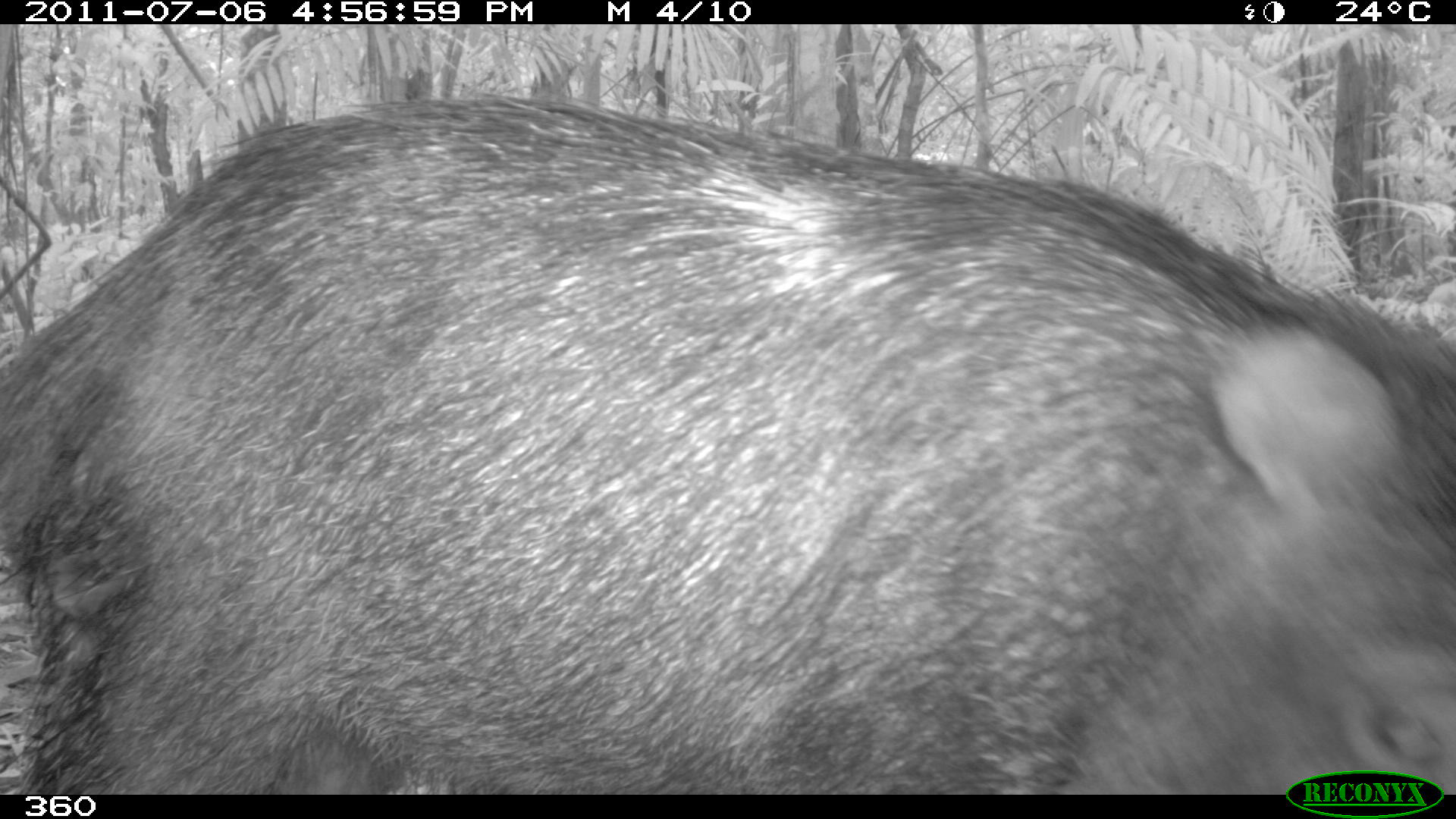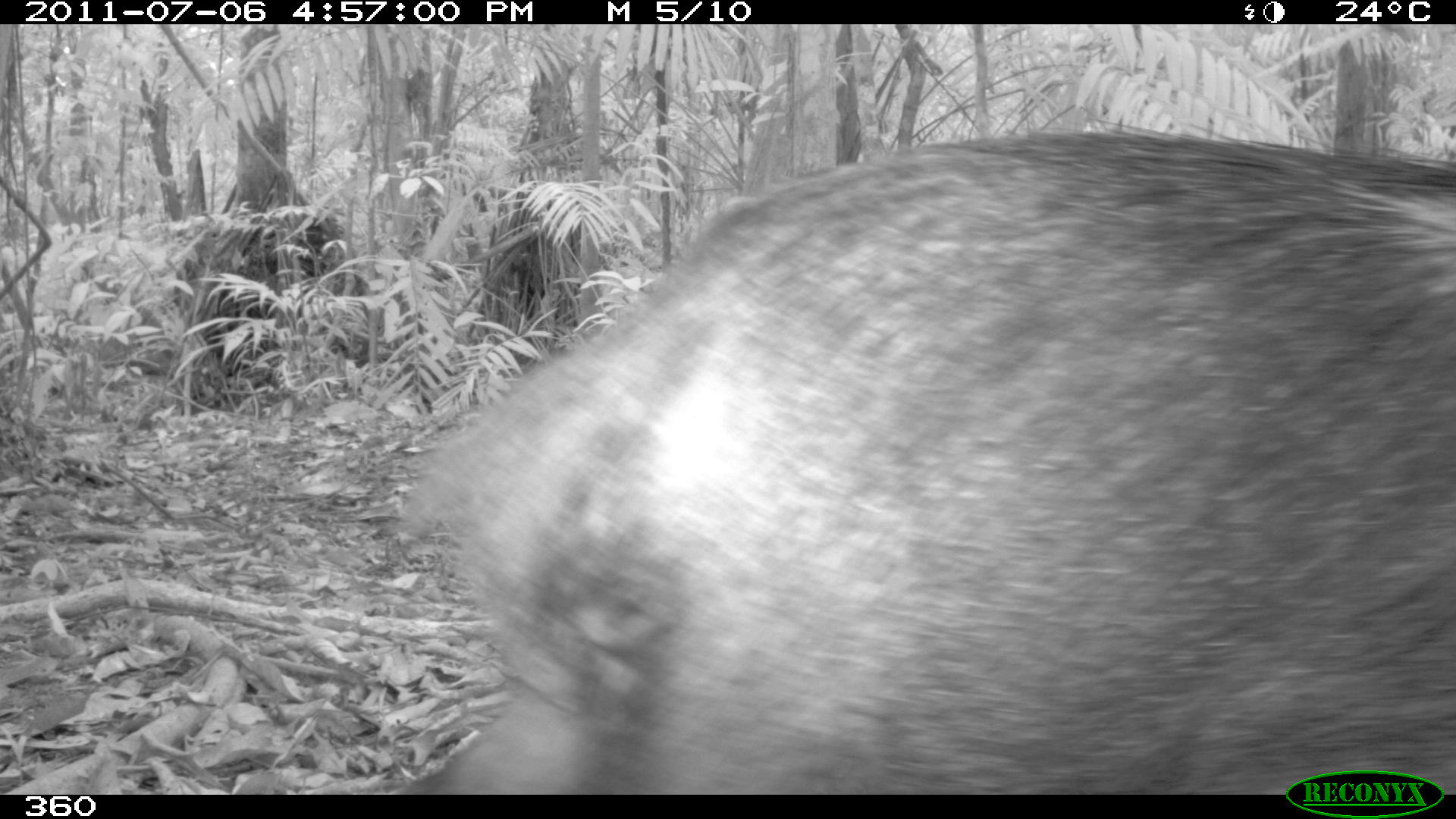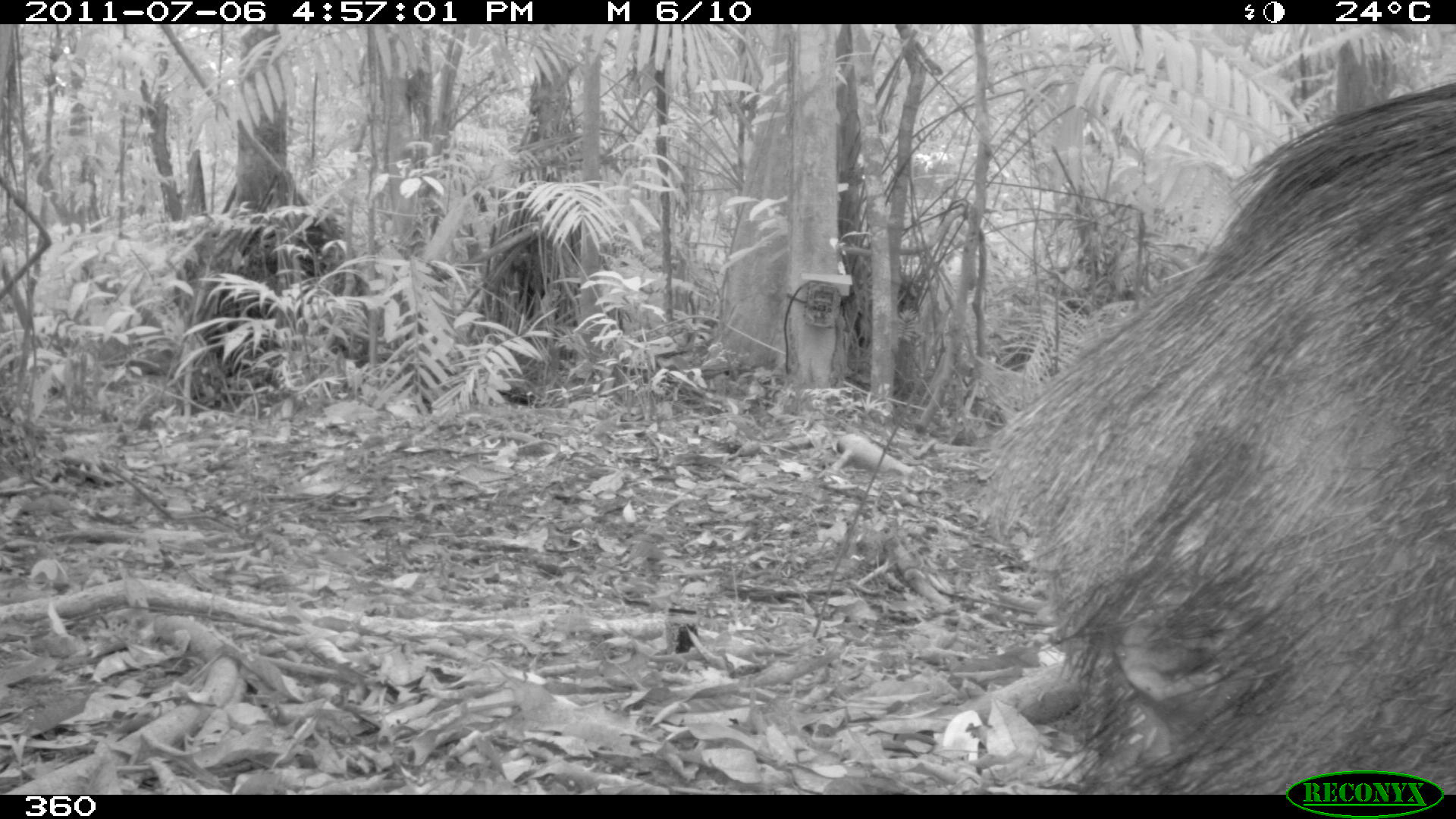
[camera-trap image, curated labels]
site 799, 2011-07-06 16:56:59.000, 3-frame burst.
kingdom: Animalia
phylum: Chordata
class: Mammalia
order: Artiodactyla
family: Tayassuidae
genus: Tayassu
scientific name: Tayassu pecari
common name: white-lipped peccary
Tayassu pecari (white-lipped peccary).